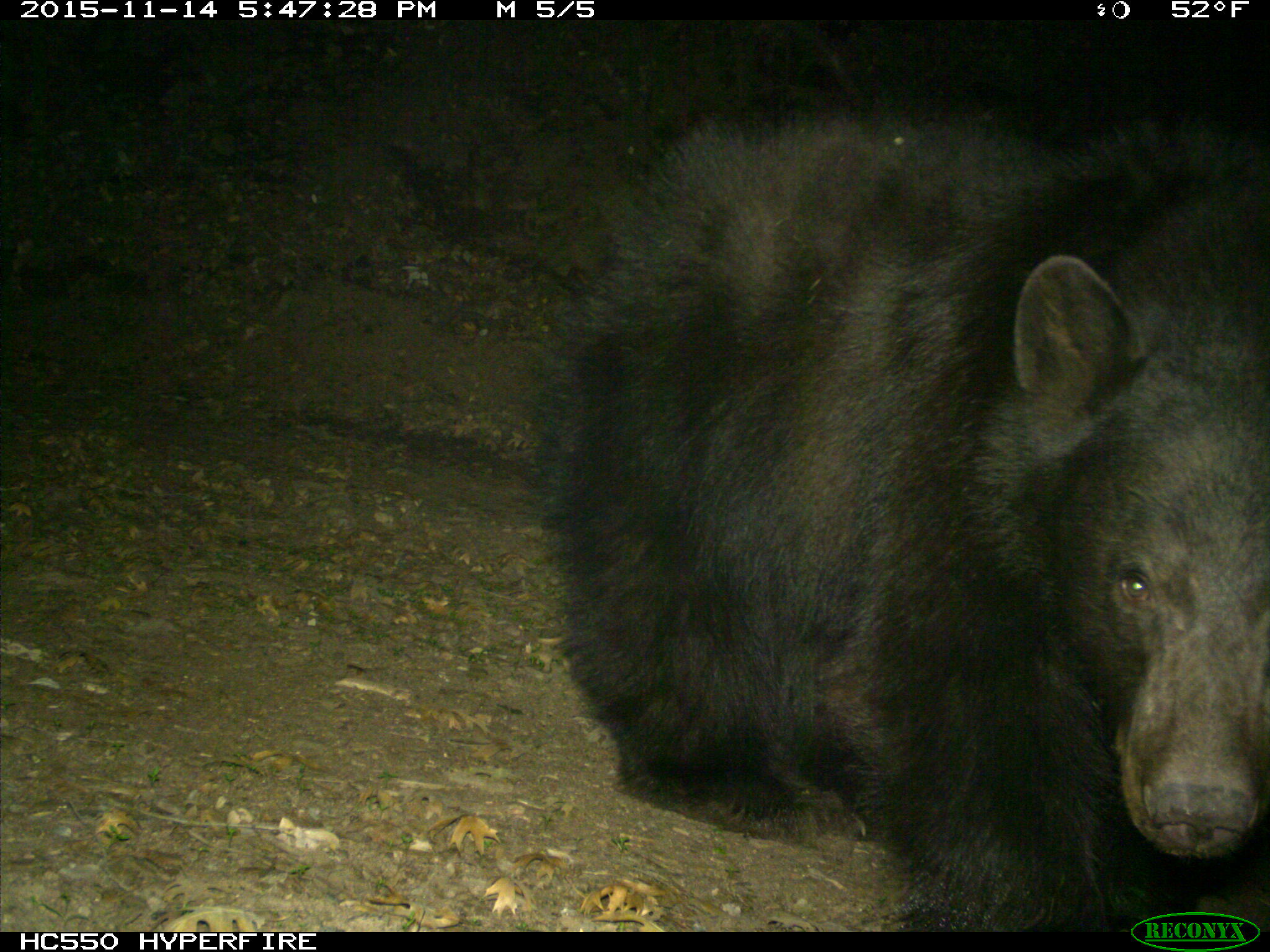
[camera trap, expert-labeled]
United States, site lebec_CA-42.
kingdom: Animalia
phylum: Chordata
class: Mammalia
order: Carnivora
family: Ursidae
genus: Ursus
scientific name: Ursus americanus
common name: american black bear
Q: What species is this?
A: Ursus americanus (american black bear).